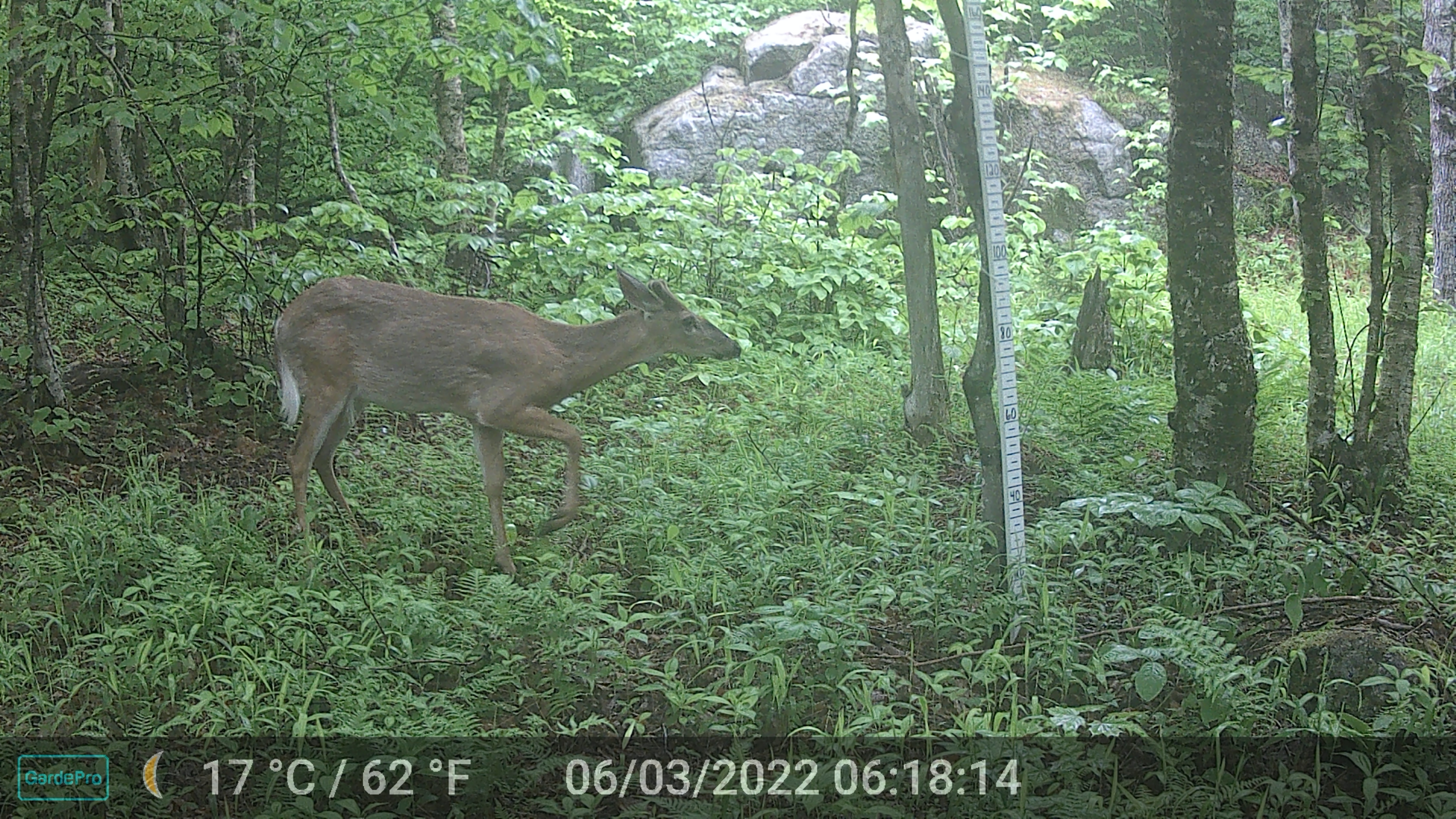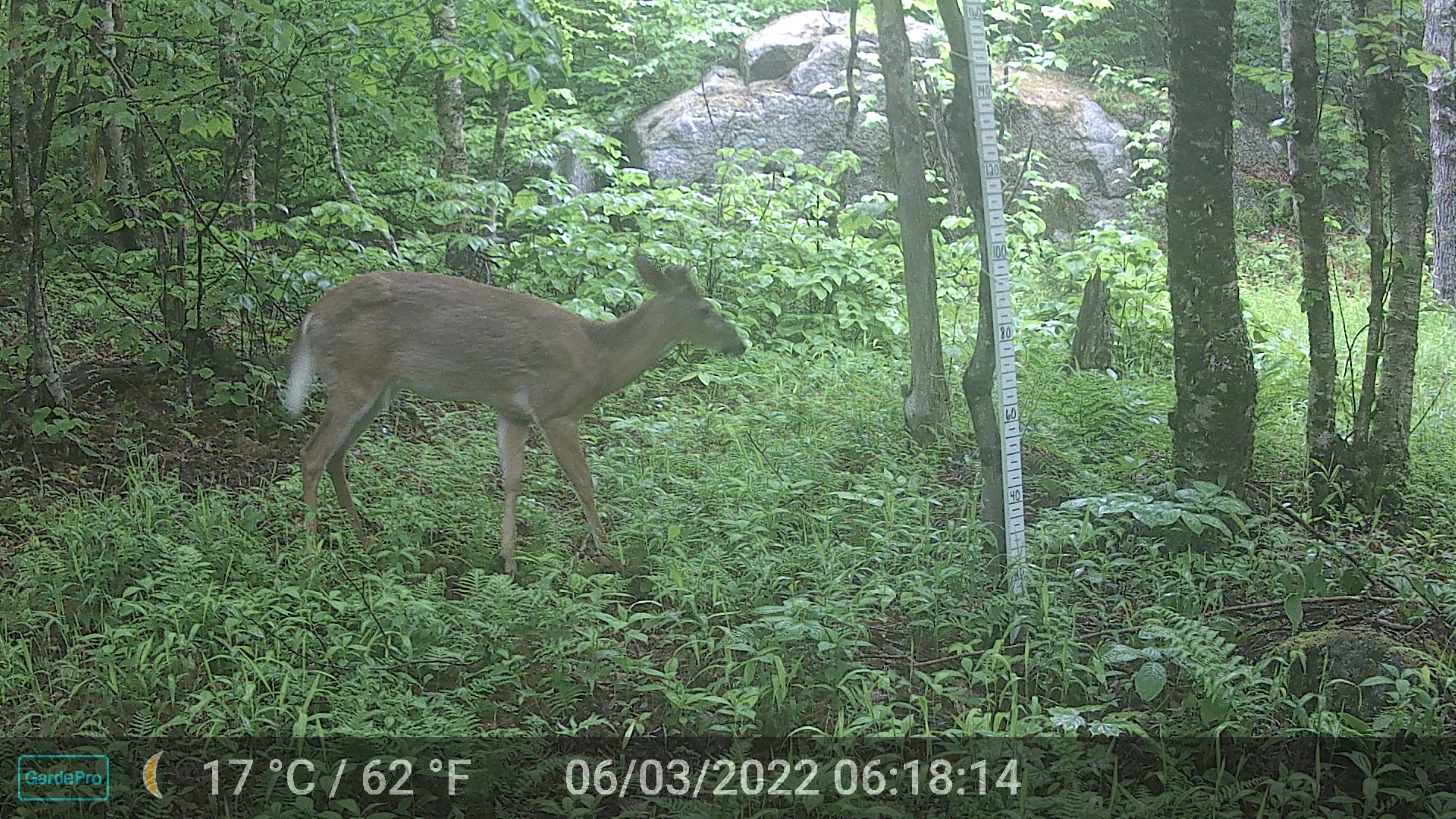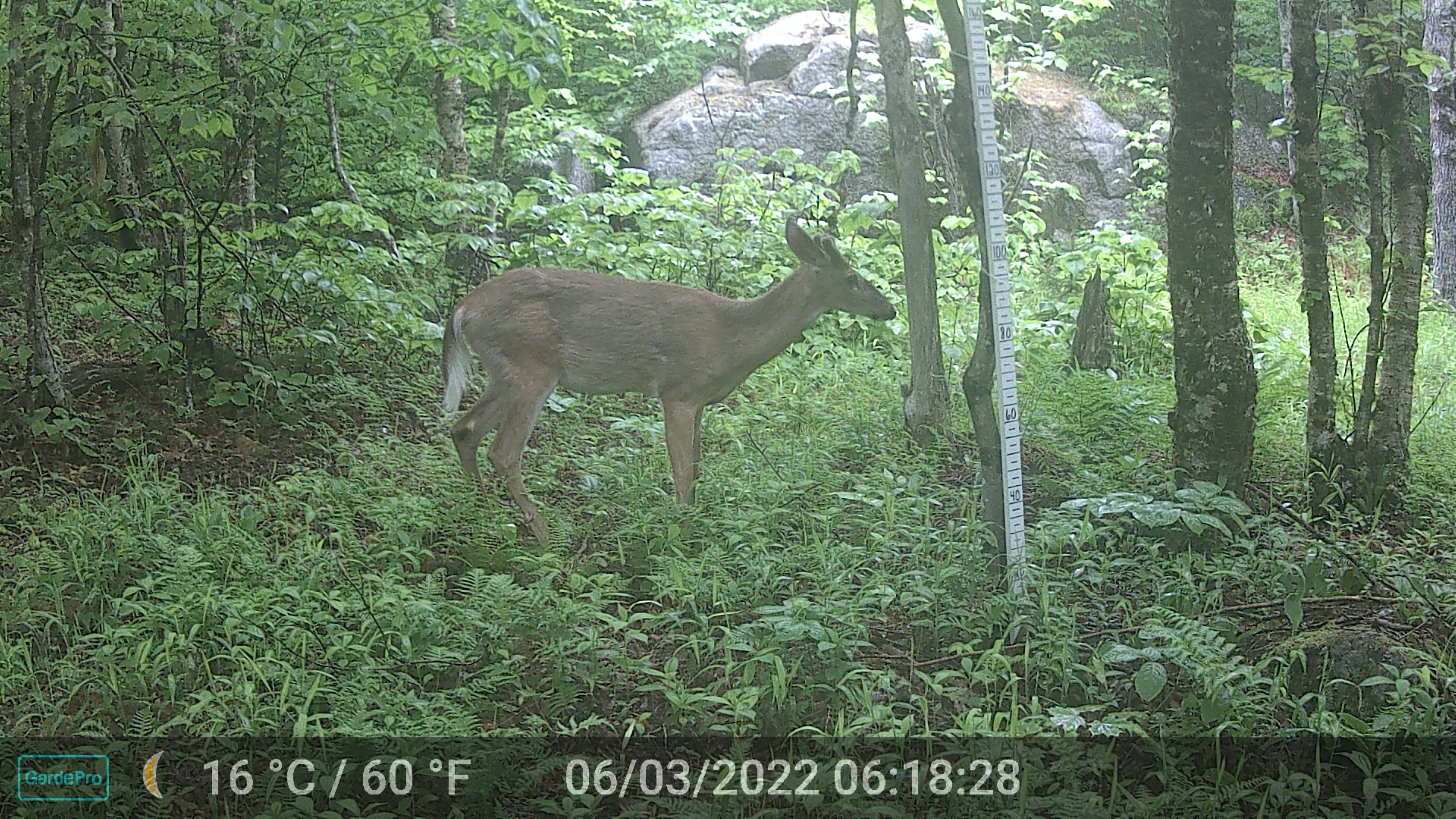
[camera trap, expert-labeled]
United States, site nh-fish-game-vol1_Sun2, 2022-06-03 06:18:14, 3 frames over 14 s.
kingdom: Animalia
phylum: Chordata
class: Mammalia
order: Artiodactyla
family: Cervidae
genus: Odocoileus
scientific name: Odocoileus virginianus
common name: white-tailed deer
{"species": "white-tailed deer (Odocoileus virginianus)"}